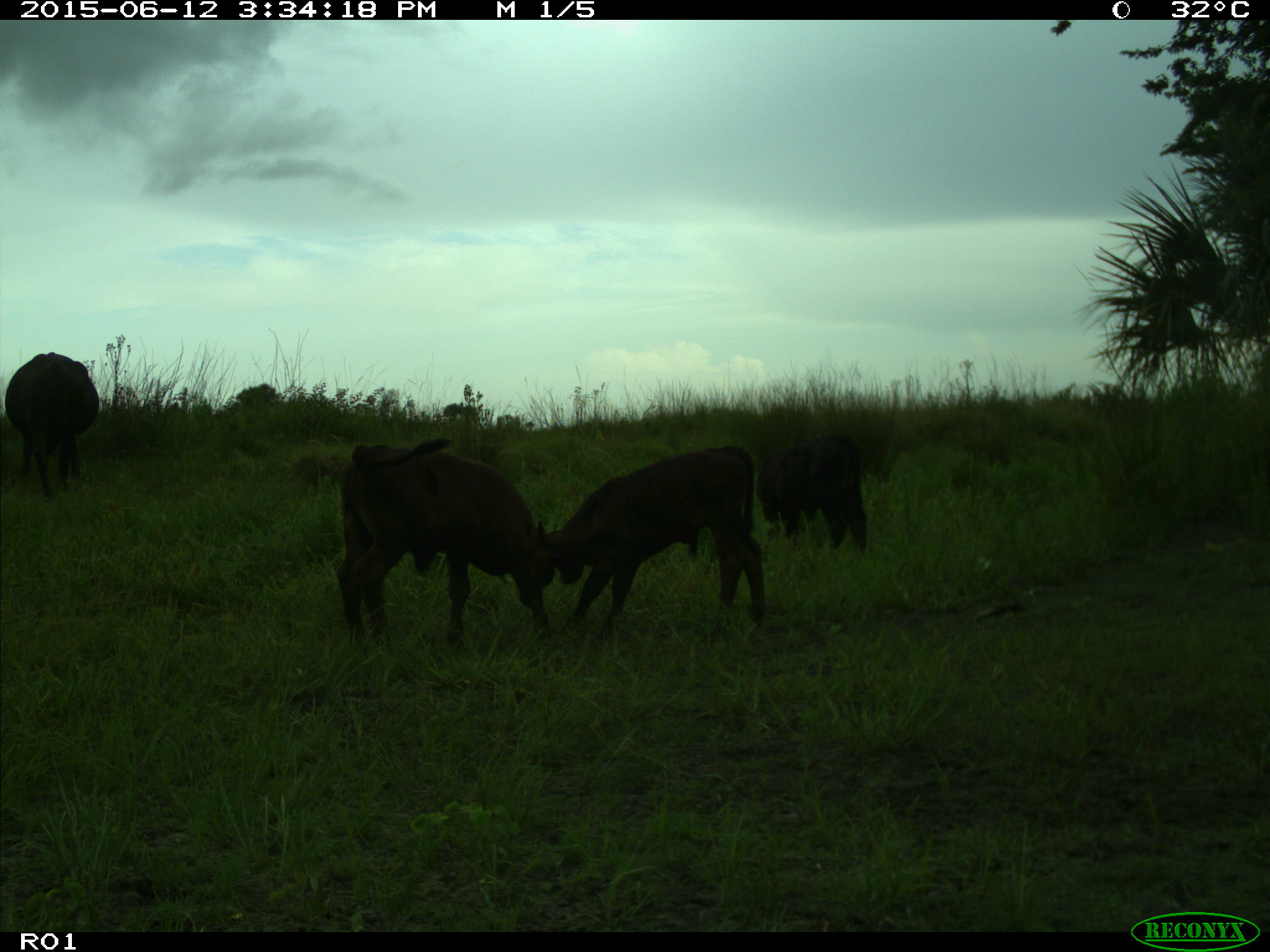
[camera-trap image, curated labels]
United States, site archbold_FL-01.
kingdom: Animalia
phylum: Chordata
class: Mammalia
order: Artiodactyla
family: Bovidae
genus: Bos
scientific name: Bos taurus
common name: domestic cow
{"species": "Bos taurus (domestic cow)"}